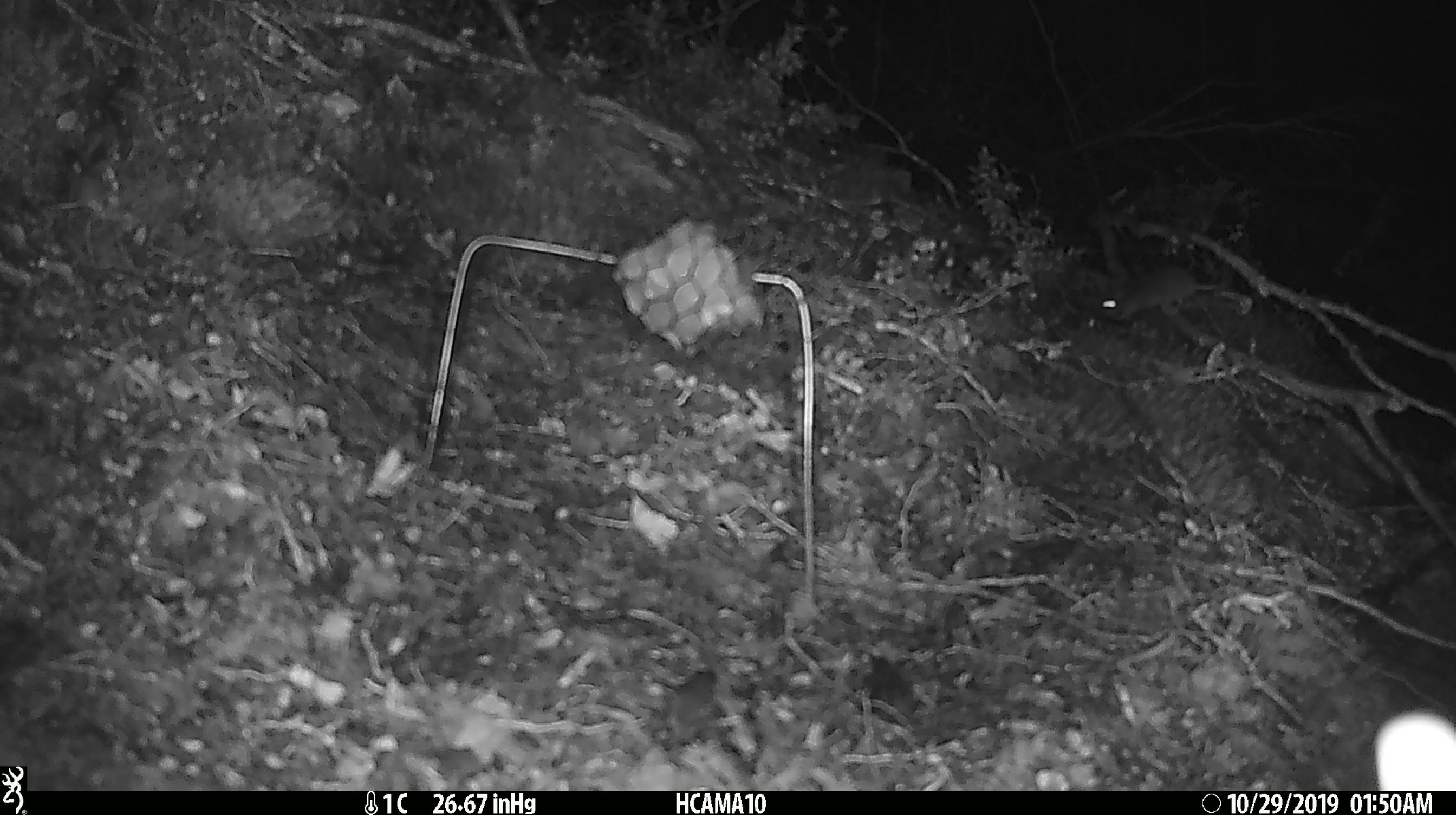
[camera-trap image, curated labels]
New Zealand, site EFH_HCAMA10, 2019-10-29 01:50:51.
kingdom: Animalia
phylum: Chordata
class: Mammalia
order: Rodentia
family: Muridae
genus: Mus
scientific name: Mus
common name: mouse